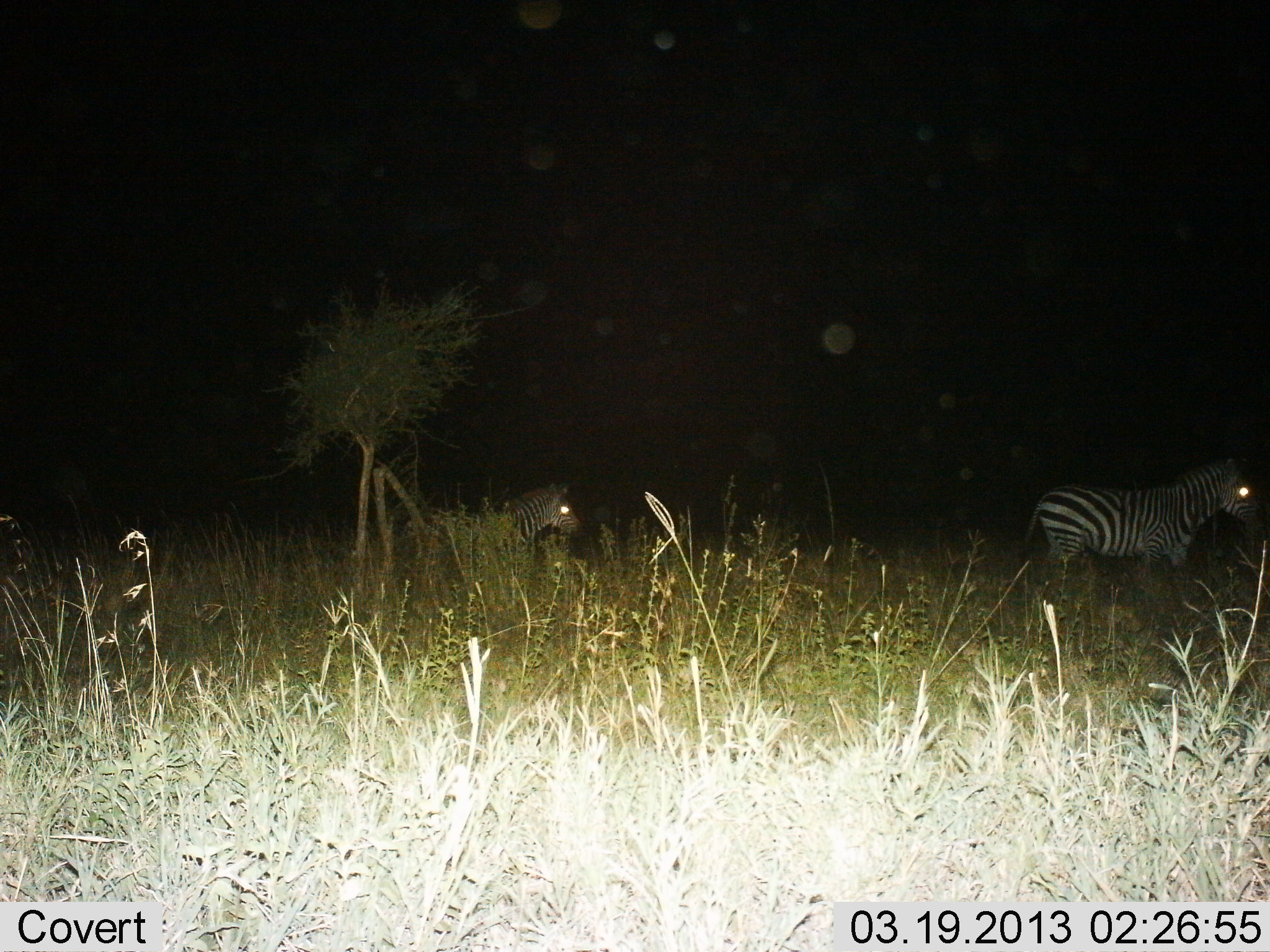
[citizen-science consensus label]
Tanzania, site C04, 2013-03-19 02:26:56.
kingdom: Animalia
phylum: Chordata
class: Mammalia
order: Perissodactyla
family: Equidae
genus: Equus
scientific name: Equus quagga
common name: plains zebra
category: zebra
Zebra (plains zebra) (Equus quagga), count 2. Behavior (volunteer vote fractions): standing 55%, resting 0%, moving 45%, interacting 0%. Young present (vote fraction): 10%. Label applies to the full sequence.